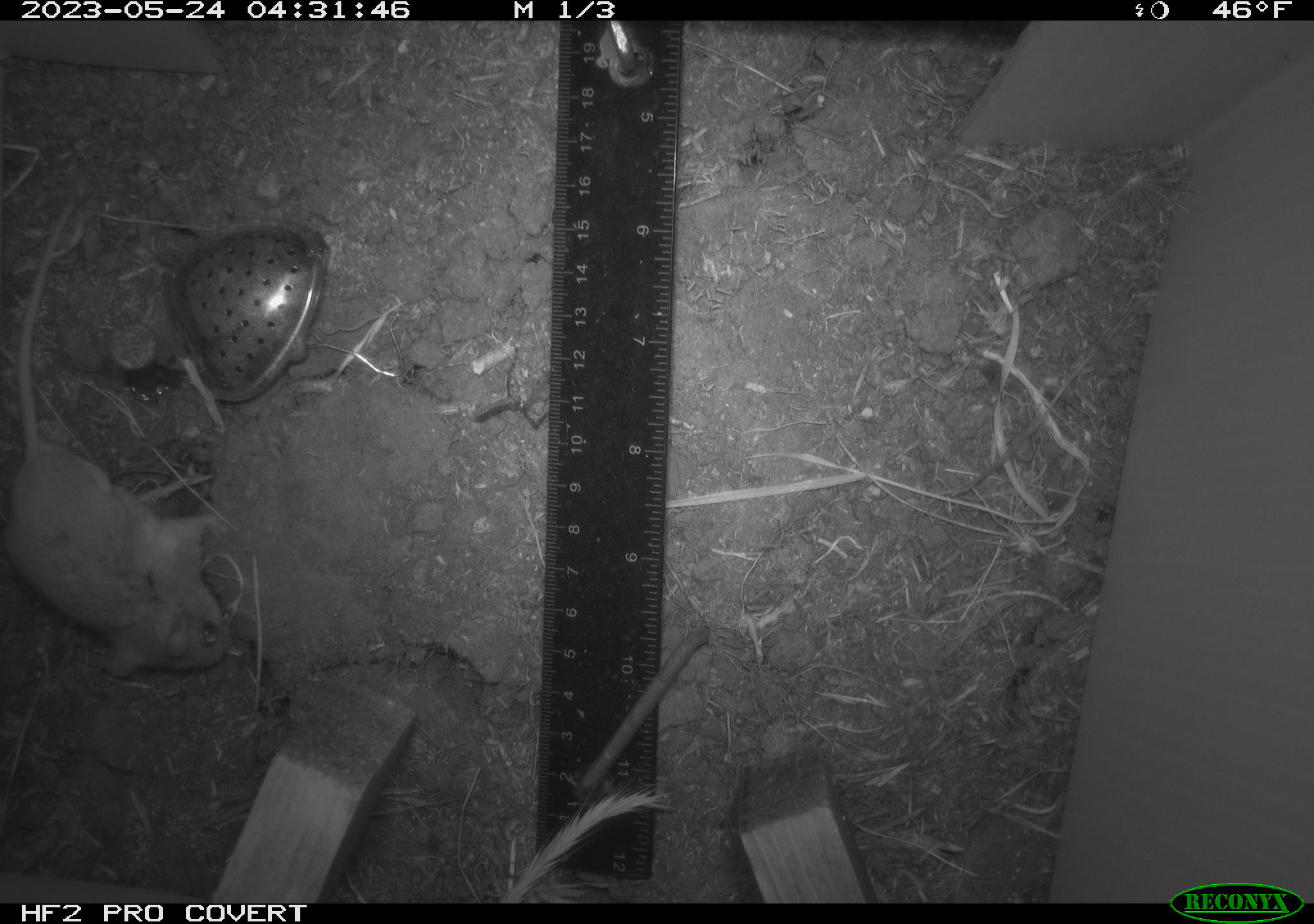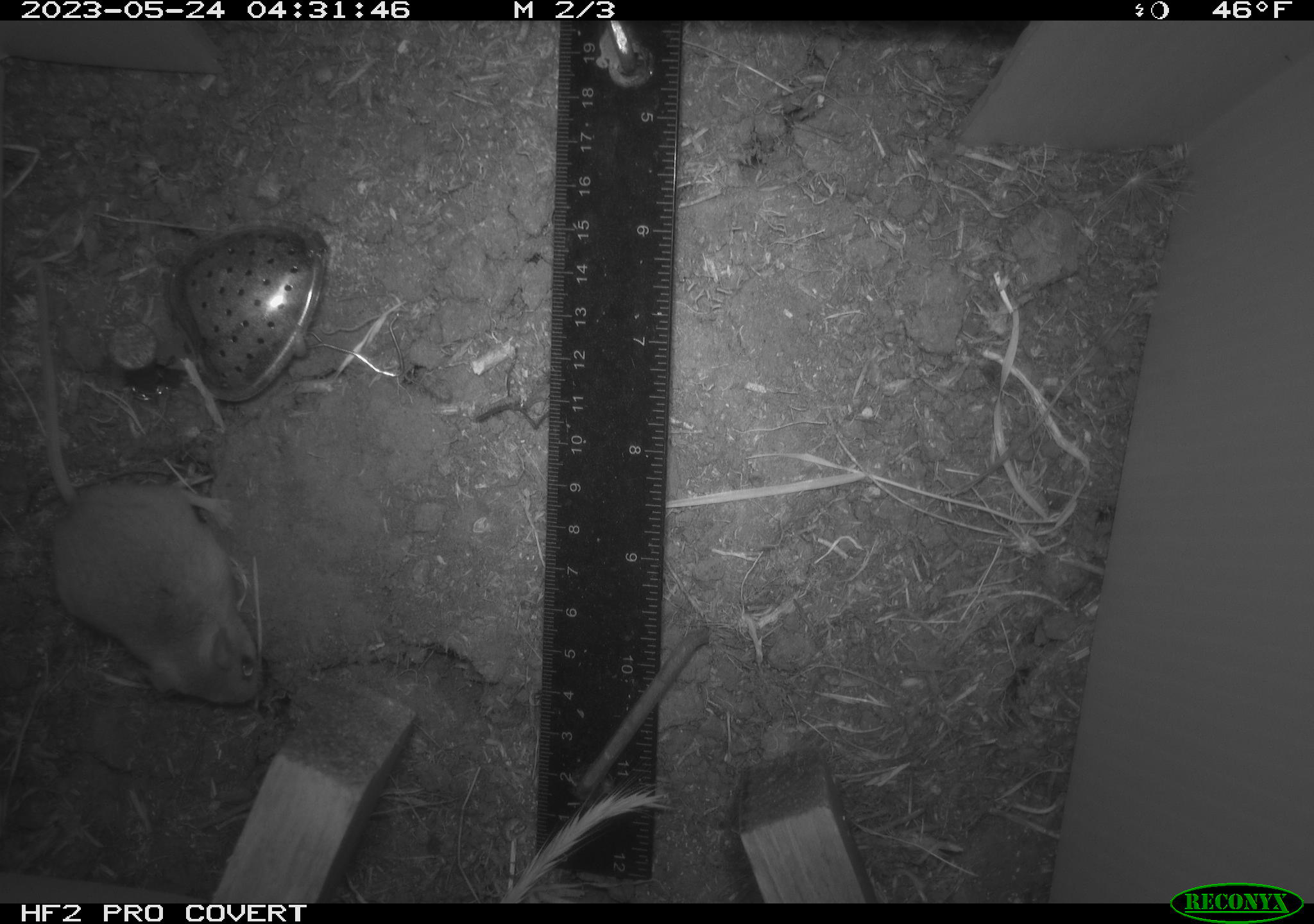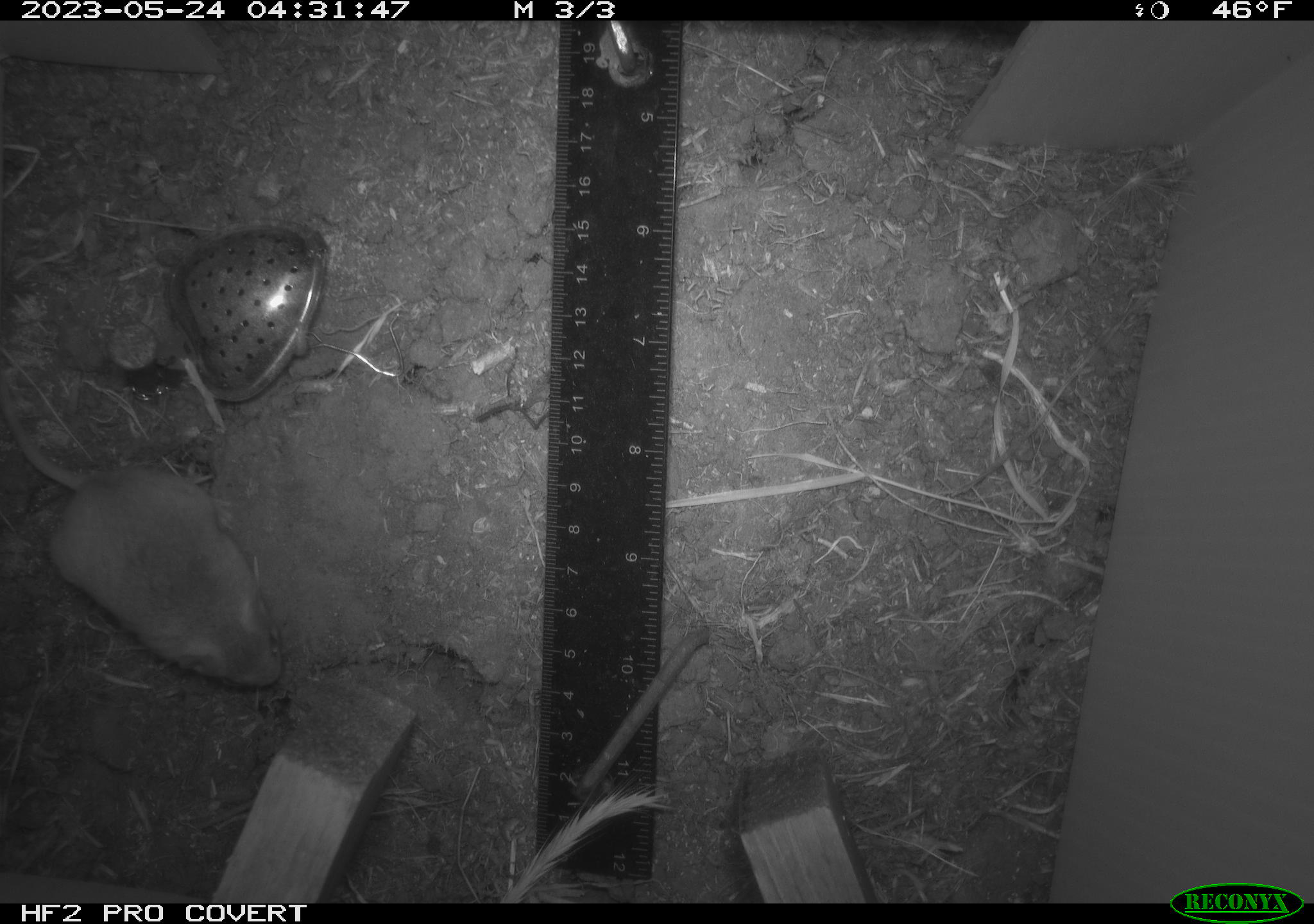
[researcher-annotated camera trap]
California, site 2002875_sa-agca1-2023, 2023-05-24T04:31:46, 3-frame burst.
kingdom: Animalia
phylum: Chordata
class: Mammalia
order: Rodentia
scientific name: Rodentia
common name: mouse species